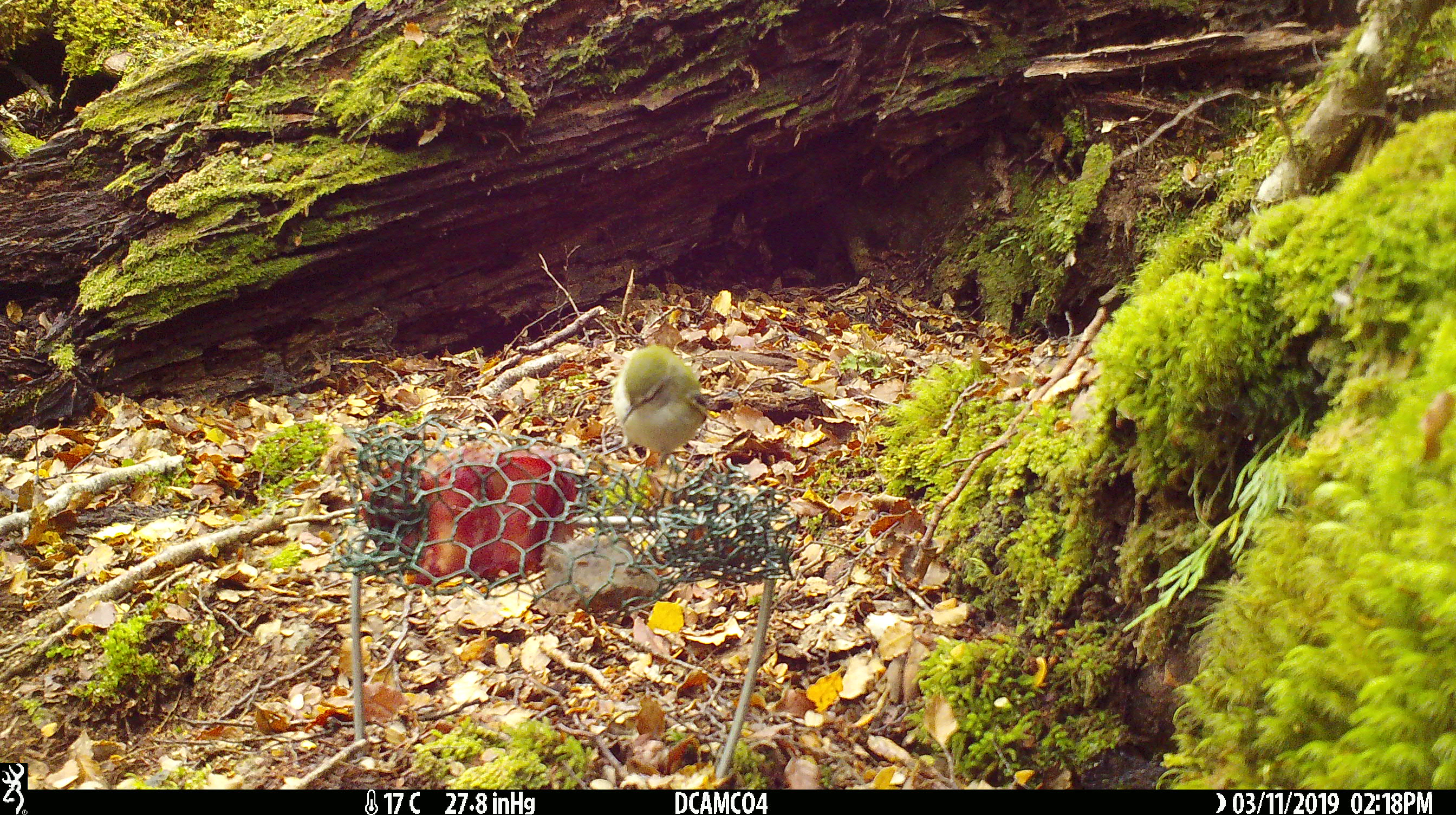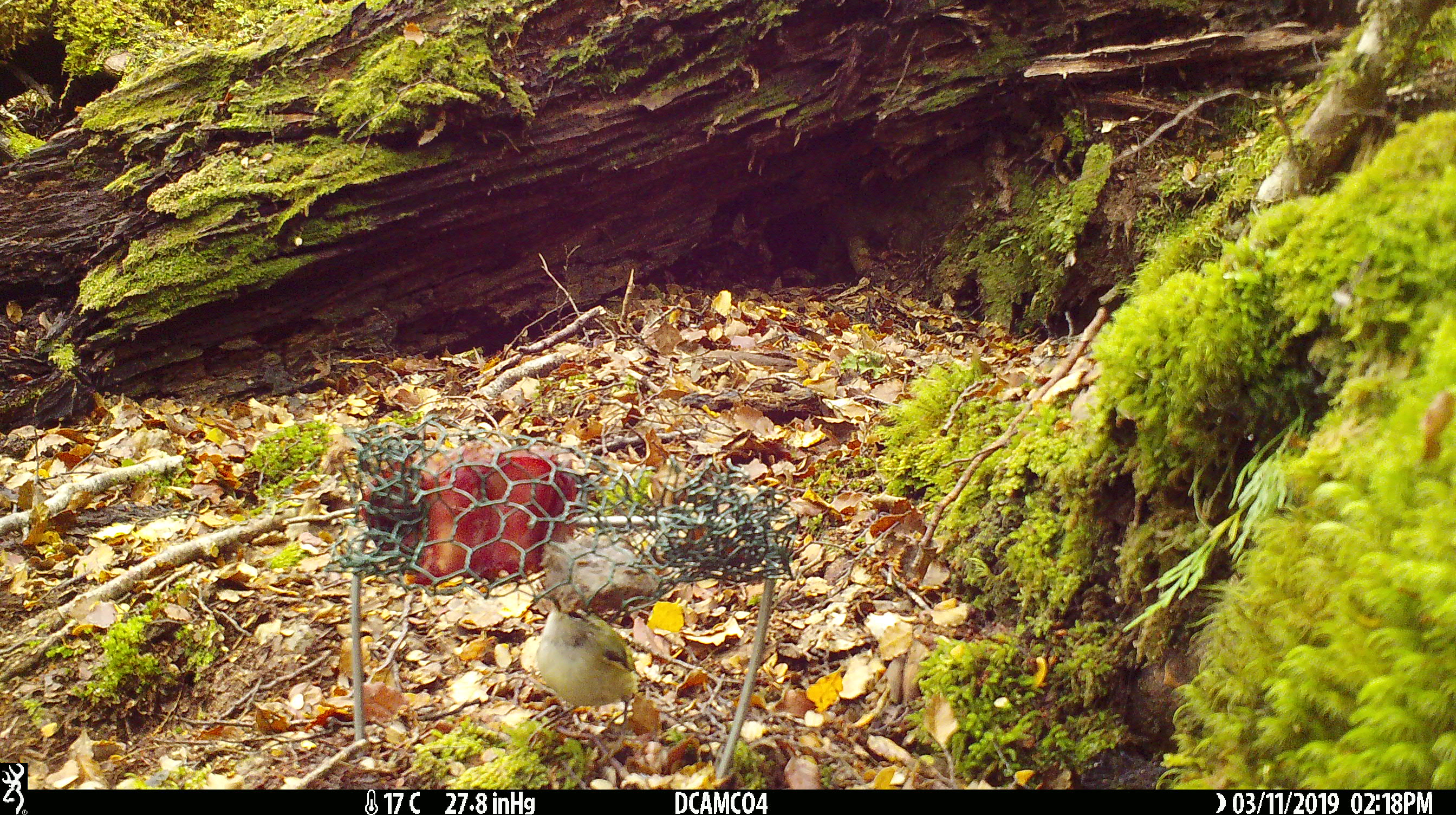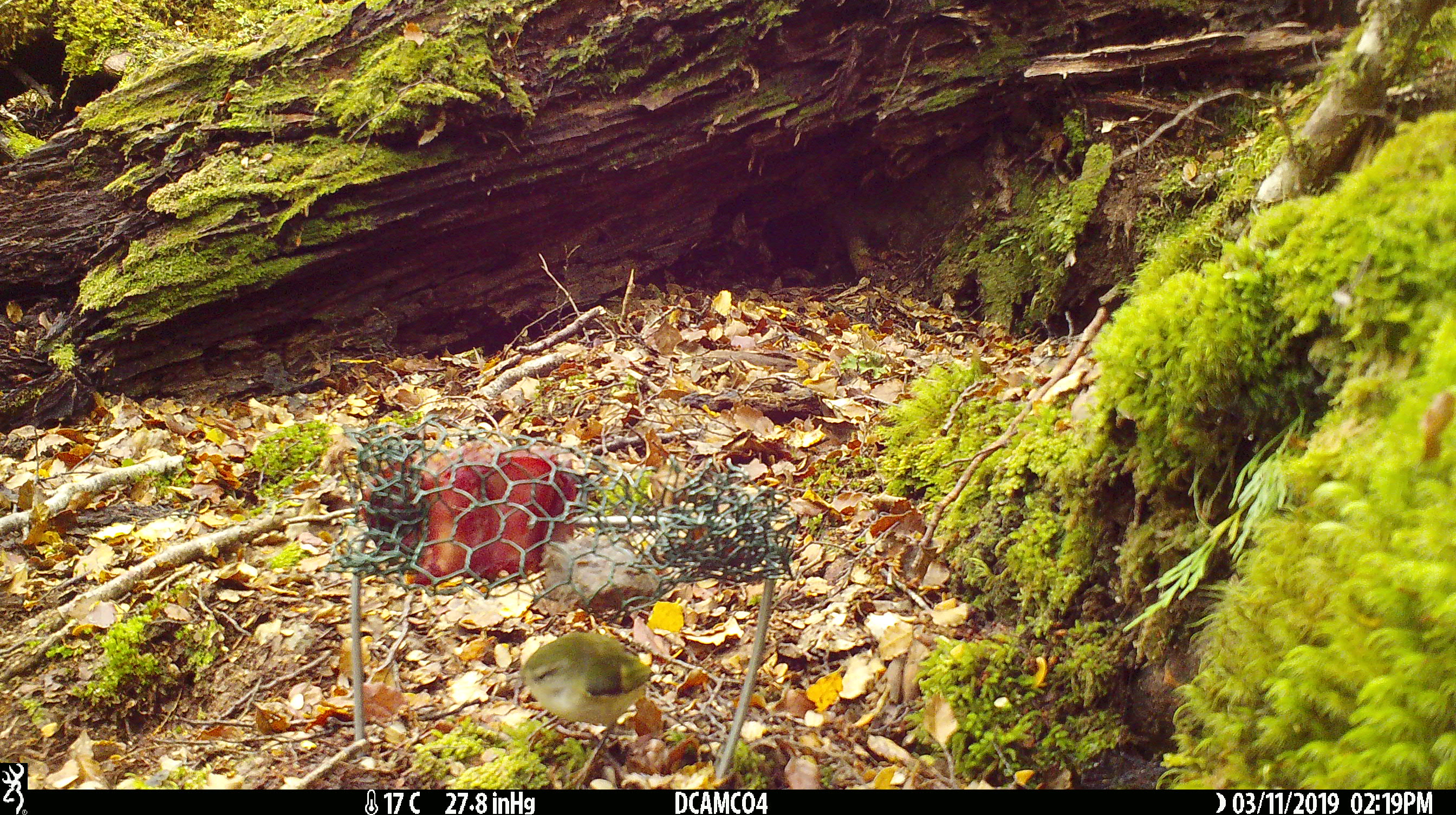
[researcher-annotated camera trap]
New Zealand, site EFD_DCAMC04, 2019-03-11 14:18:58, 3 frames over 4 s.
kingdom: Animalia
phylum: Chordata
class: Aves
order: Passeriformes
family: Acanthisittidae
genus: Acanthisitta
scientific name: Acanthisitta chloris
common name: rifleman